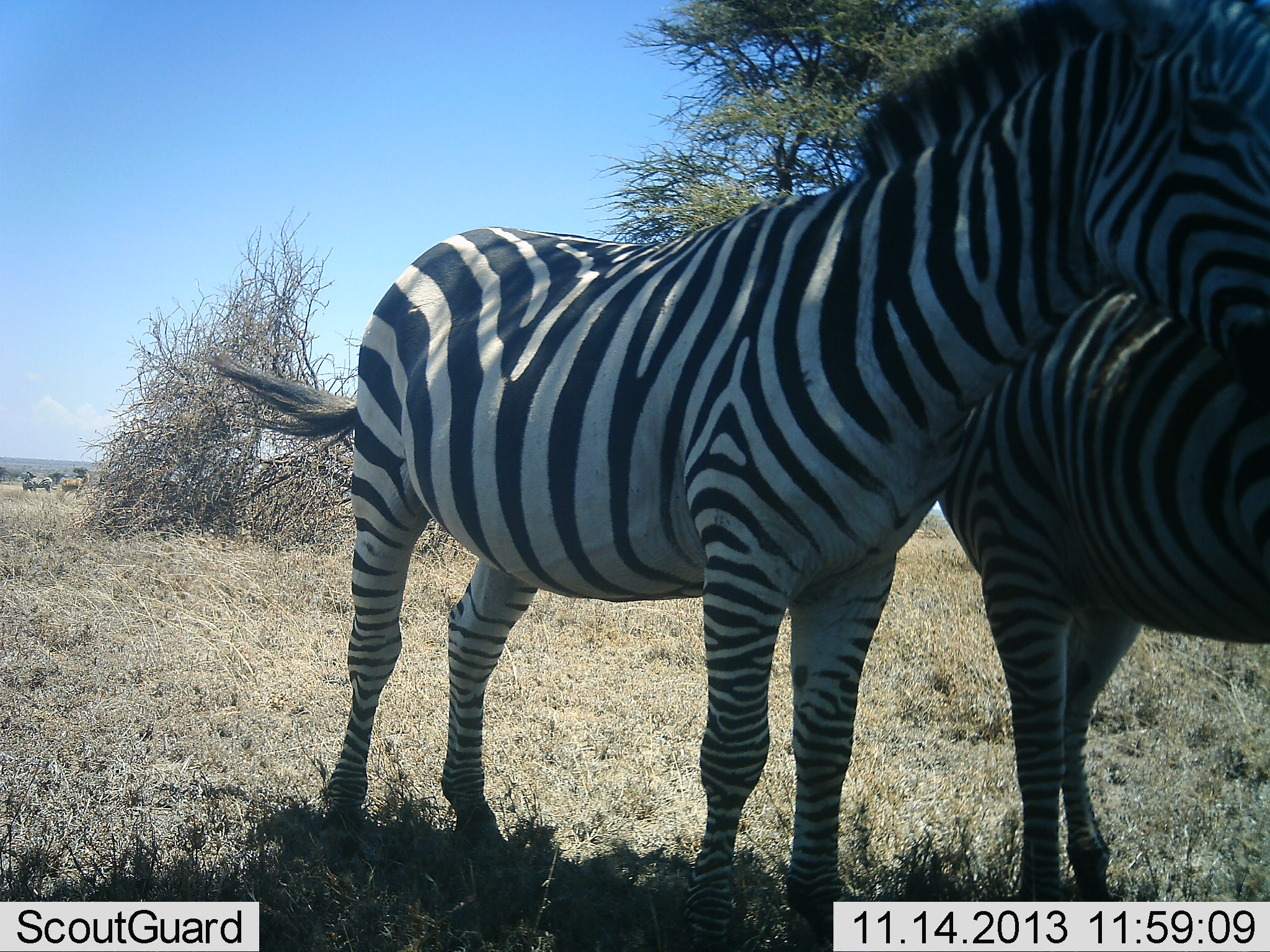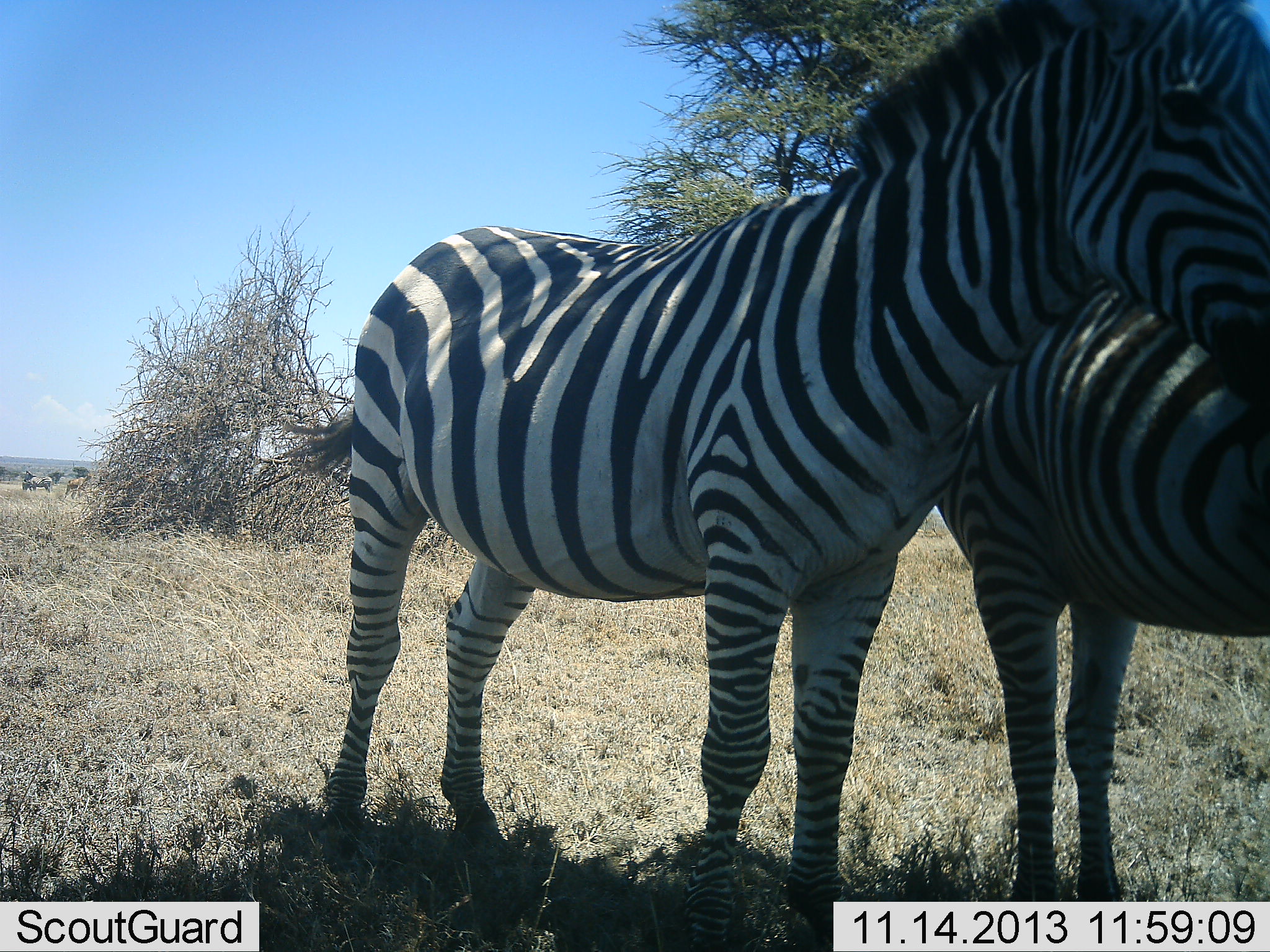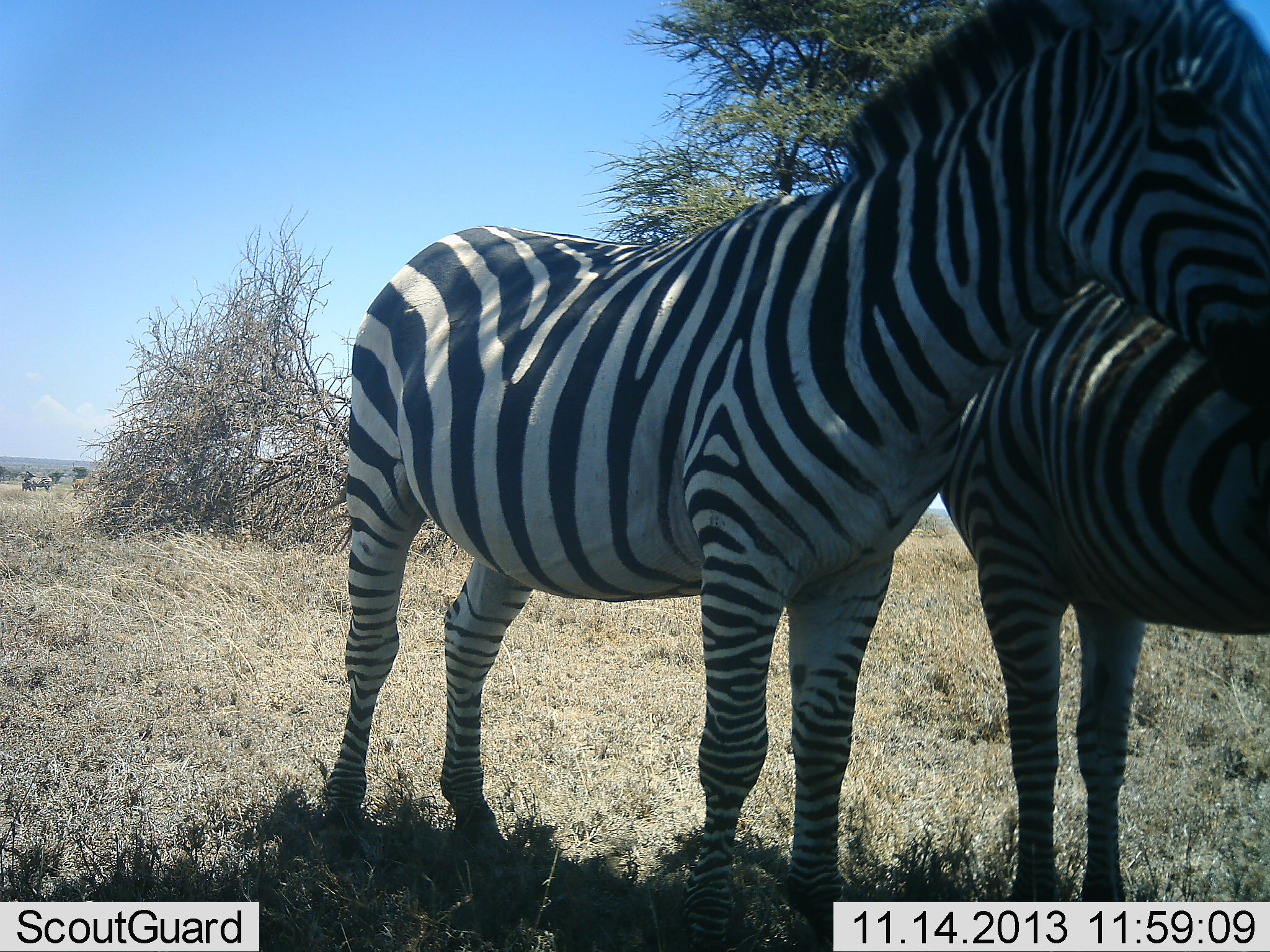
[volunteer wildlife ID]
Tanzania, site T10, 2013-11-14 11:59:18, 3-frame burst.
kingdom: Animalia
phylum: Chordata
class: Mammalia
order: Perissodactyla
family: Equidae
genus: Equus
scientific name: Equus quagga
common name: plains zebra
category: zebra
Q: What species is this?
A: Zebra (plains zebra) (Equus quagga).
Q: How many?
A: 2.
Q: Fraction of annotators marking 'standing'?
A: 89%.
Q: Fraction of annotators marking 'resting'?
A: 5%.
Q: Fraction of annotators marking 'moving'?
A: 0%.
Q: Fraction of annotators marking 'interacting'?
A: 16%.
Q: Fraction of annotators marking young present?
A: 0%.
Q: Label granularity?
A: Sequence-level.